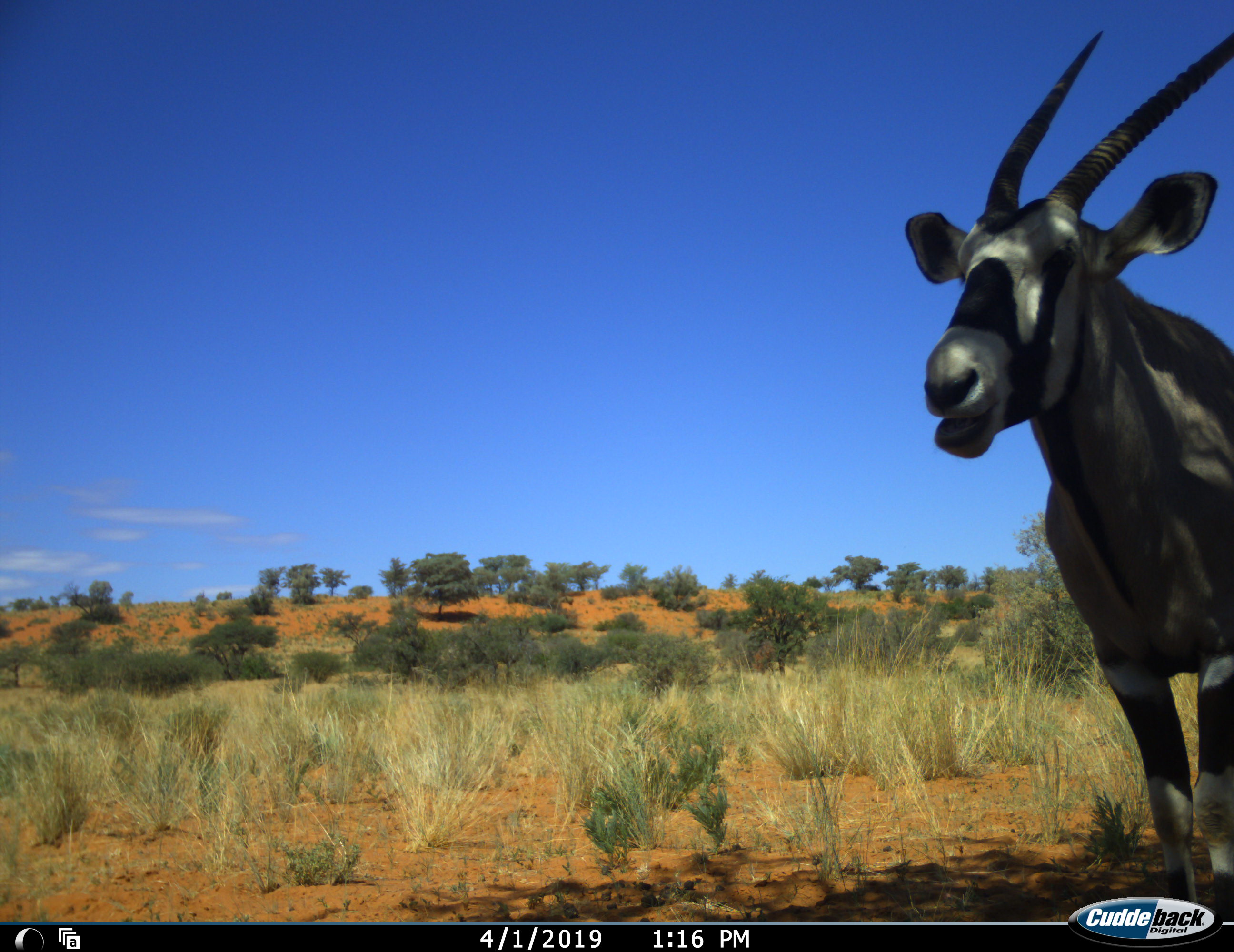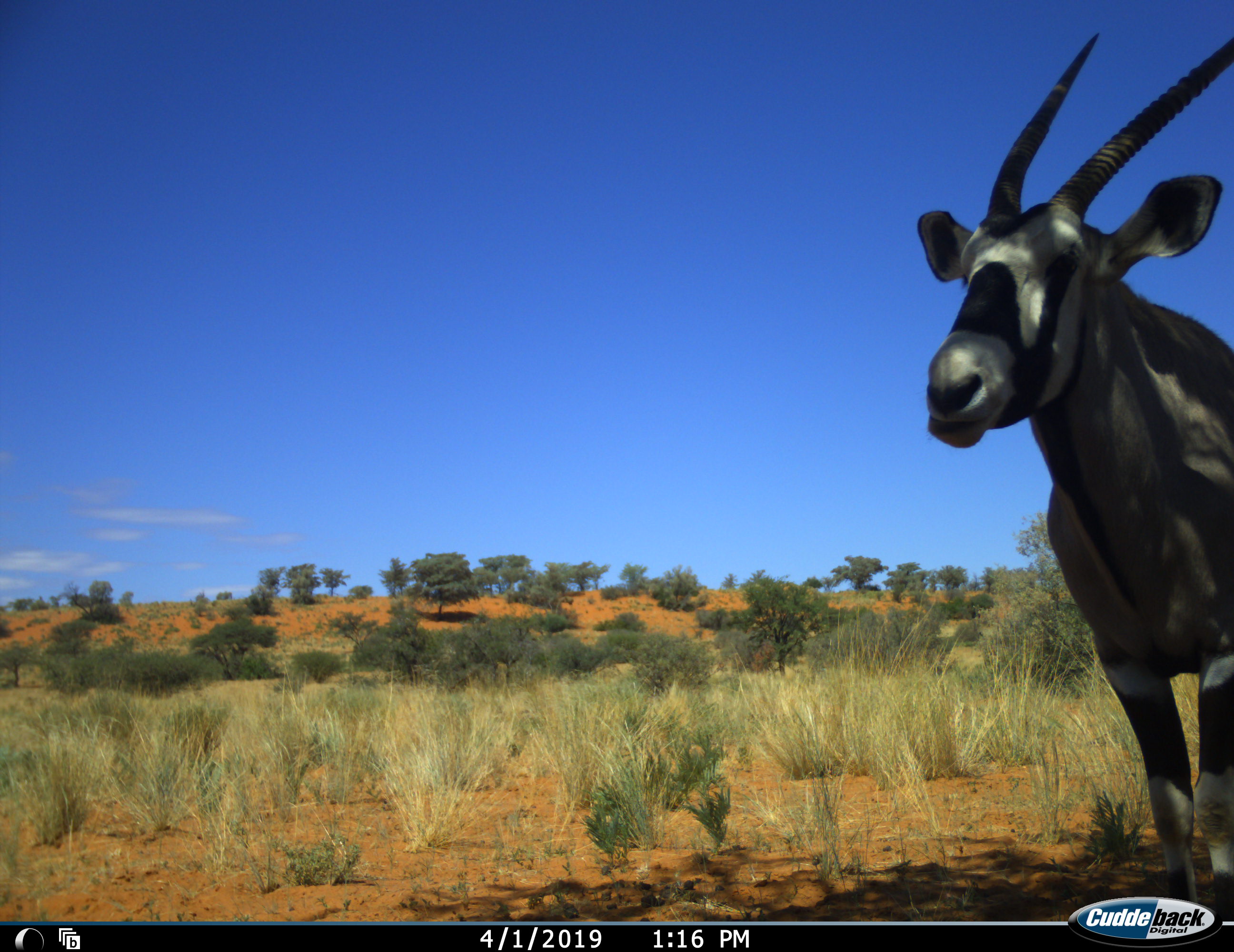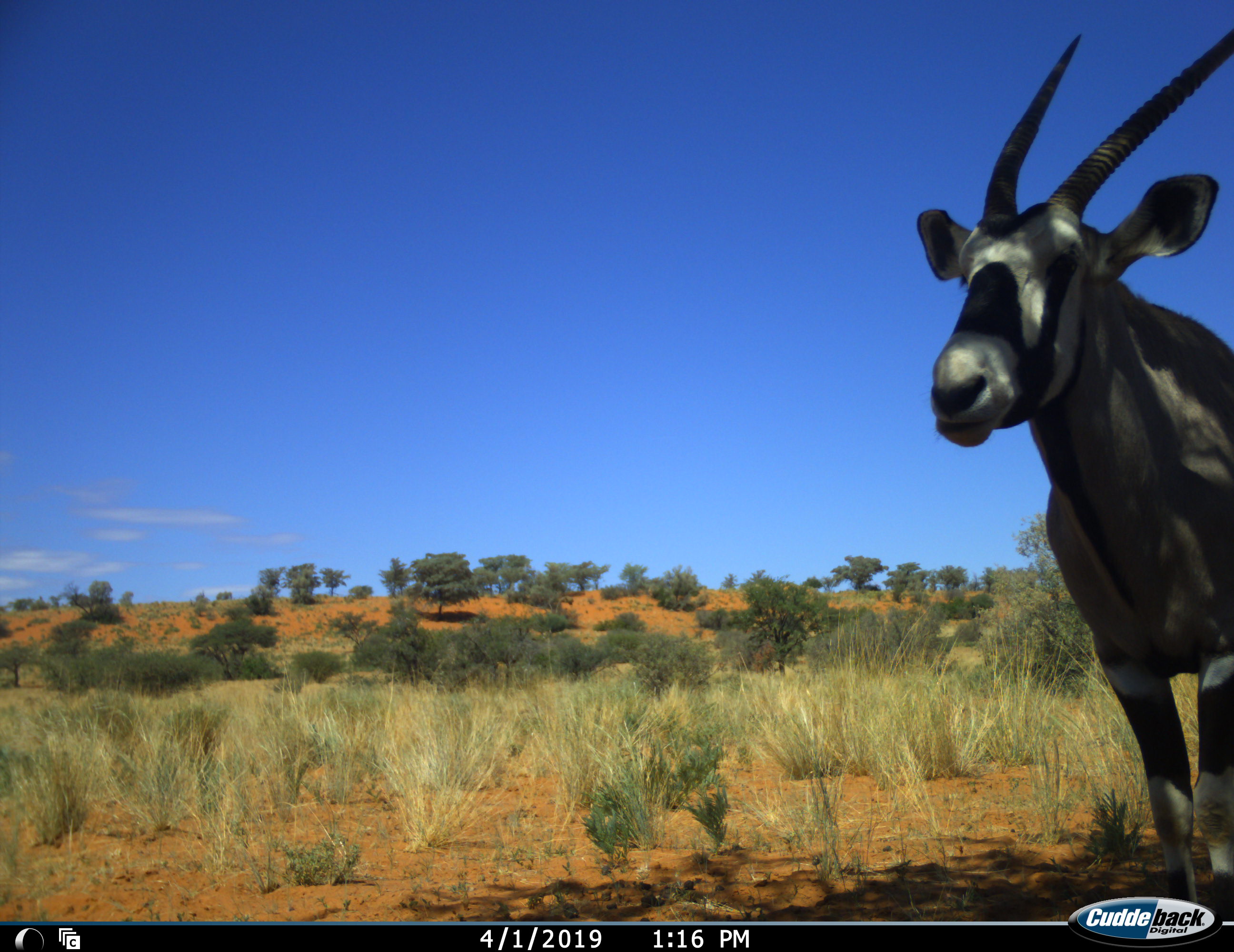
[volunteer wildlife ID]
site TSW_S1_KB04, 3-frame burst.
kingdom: Animalia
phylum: Chordata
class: Mammalia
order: Artiodactyla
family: Bovidae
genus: Oryx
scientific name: Oryx gazella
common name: gemsbok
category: oryx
Oryx (gemsbok) (Oryx gazella), count 1. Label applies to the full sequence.